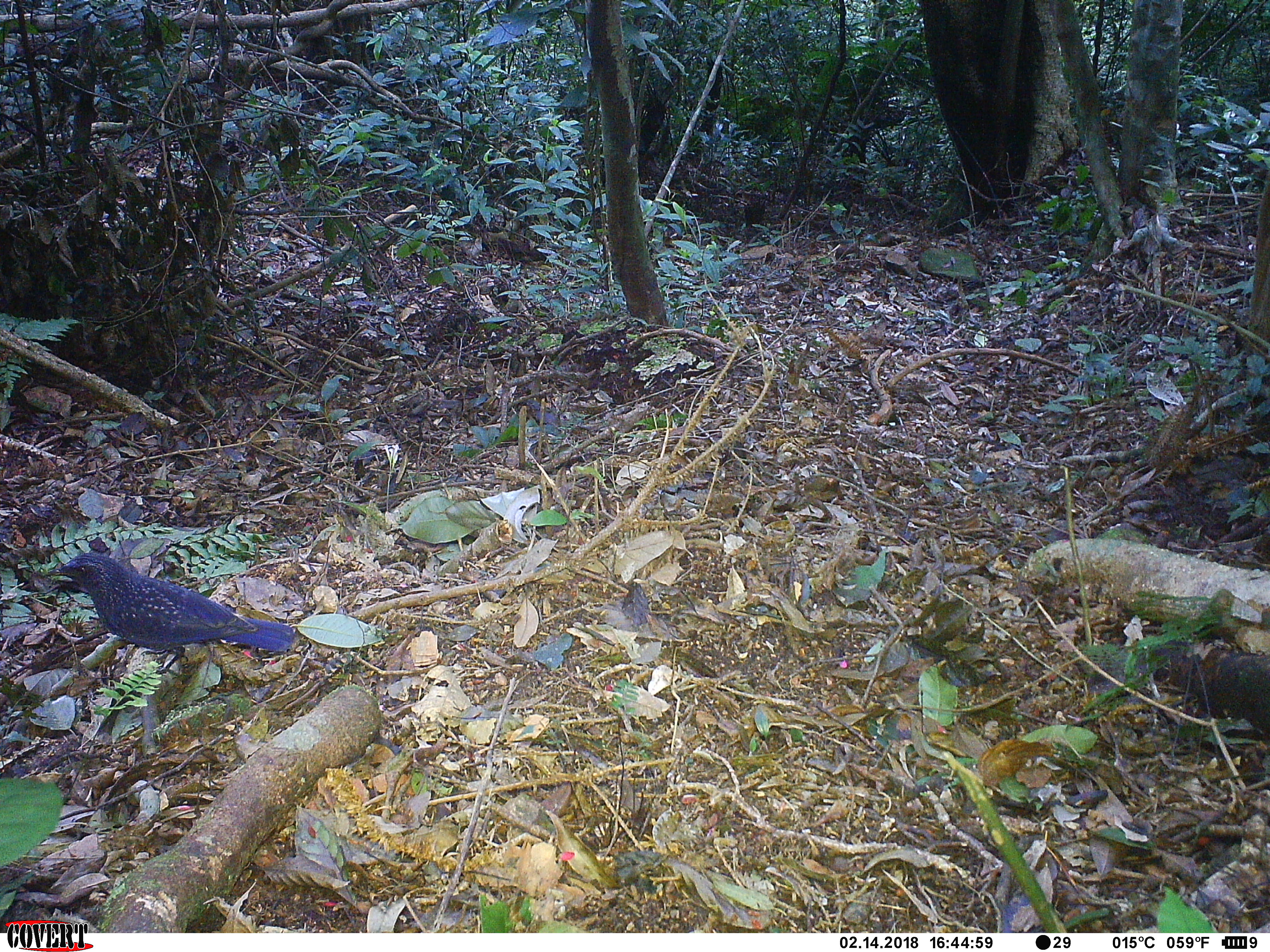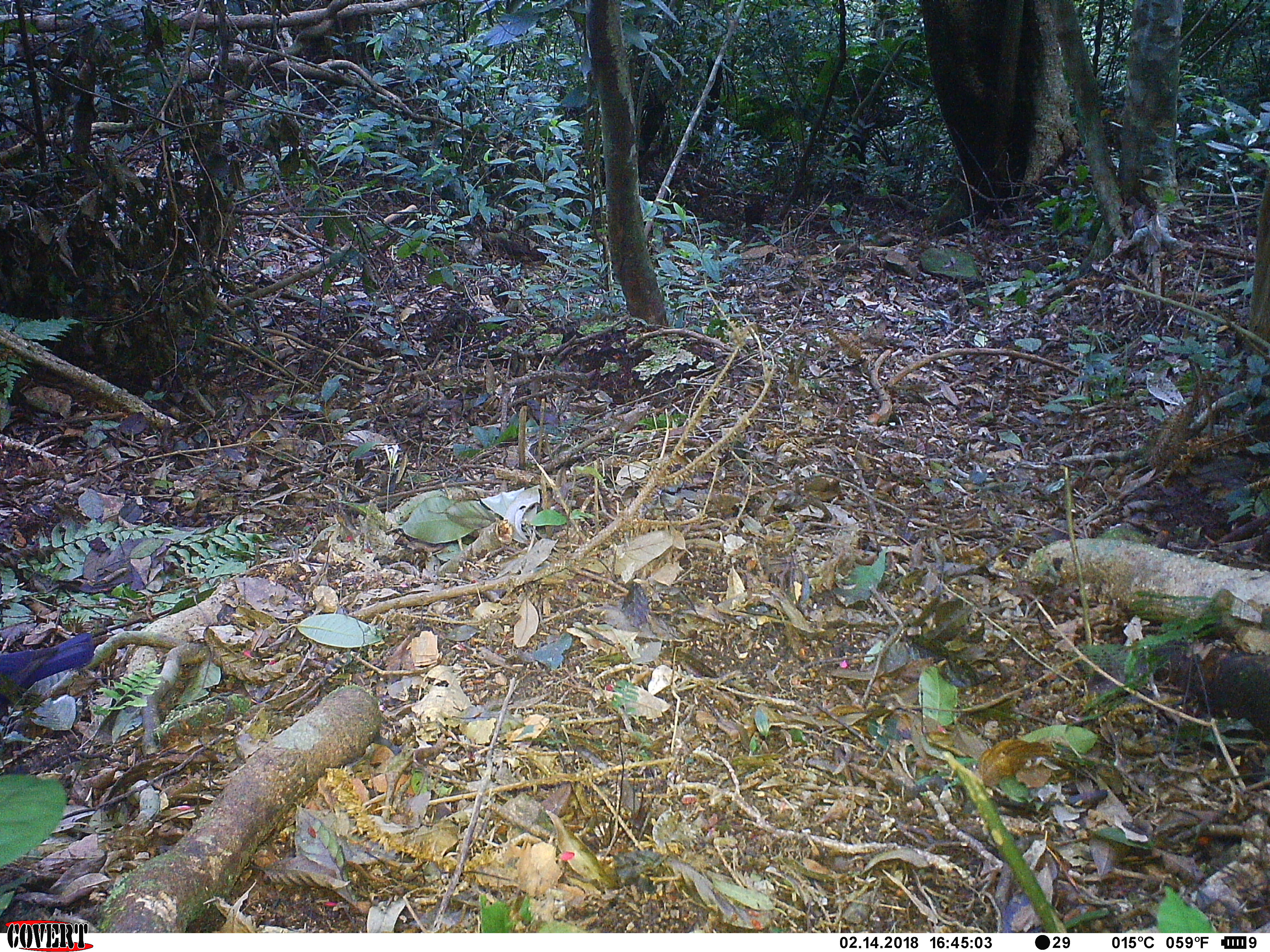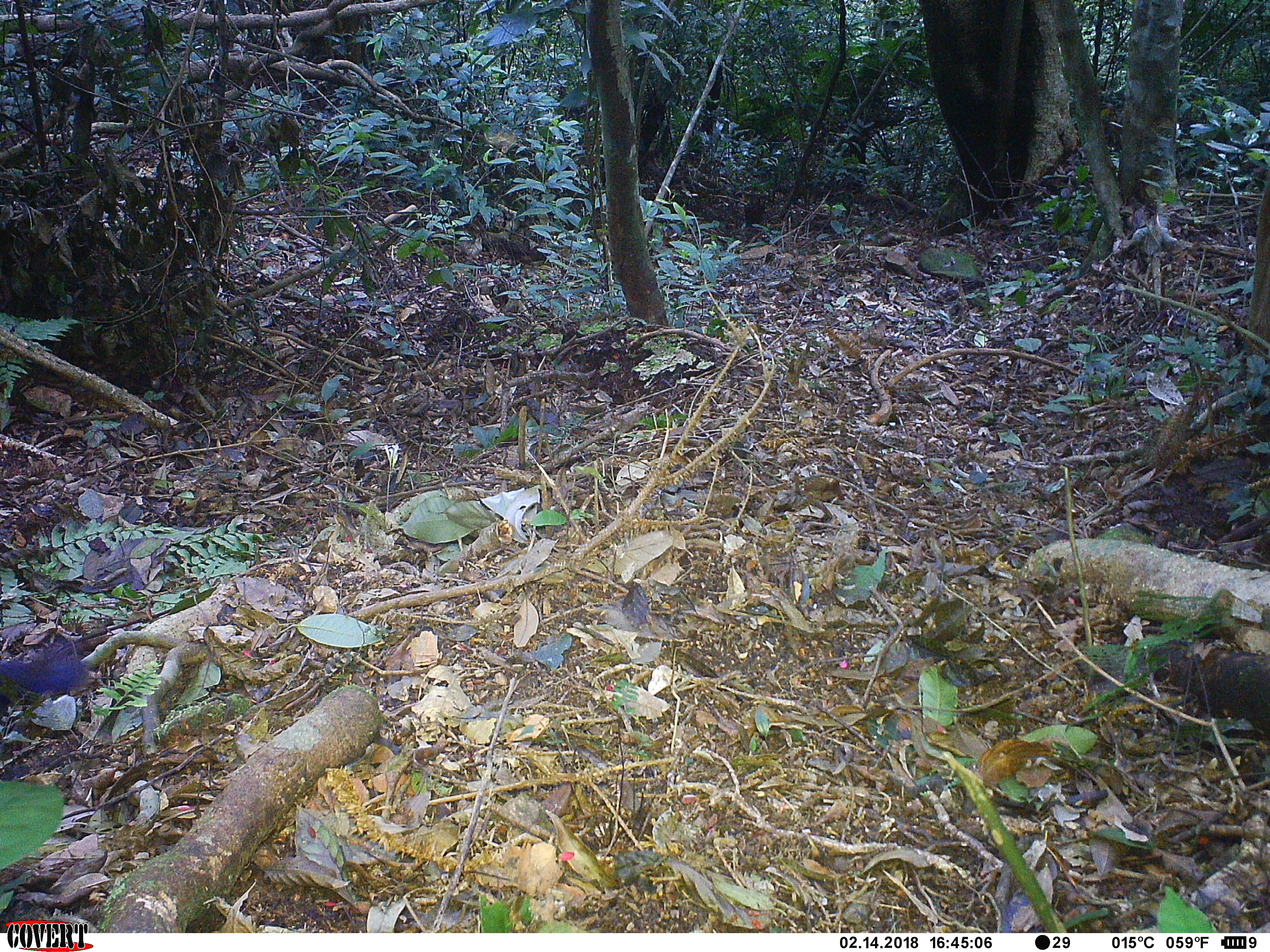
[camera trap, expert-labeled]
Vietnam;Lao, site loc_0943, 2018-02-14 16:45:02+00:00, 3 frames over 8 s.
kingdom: Animalia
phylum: Chordata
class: Aves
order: Passeriformes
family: Muscicapidae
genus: Myophonus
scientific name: Myophonus caeruleus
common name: blue whistling thrush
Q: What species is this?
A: Blue whistling thrush (Myophonus caeruleus).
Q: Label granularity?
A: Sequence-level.